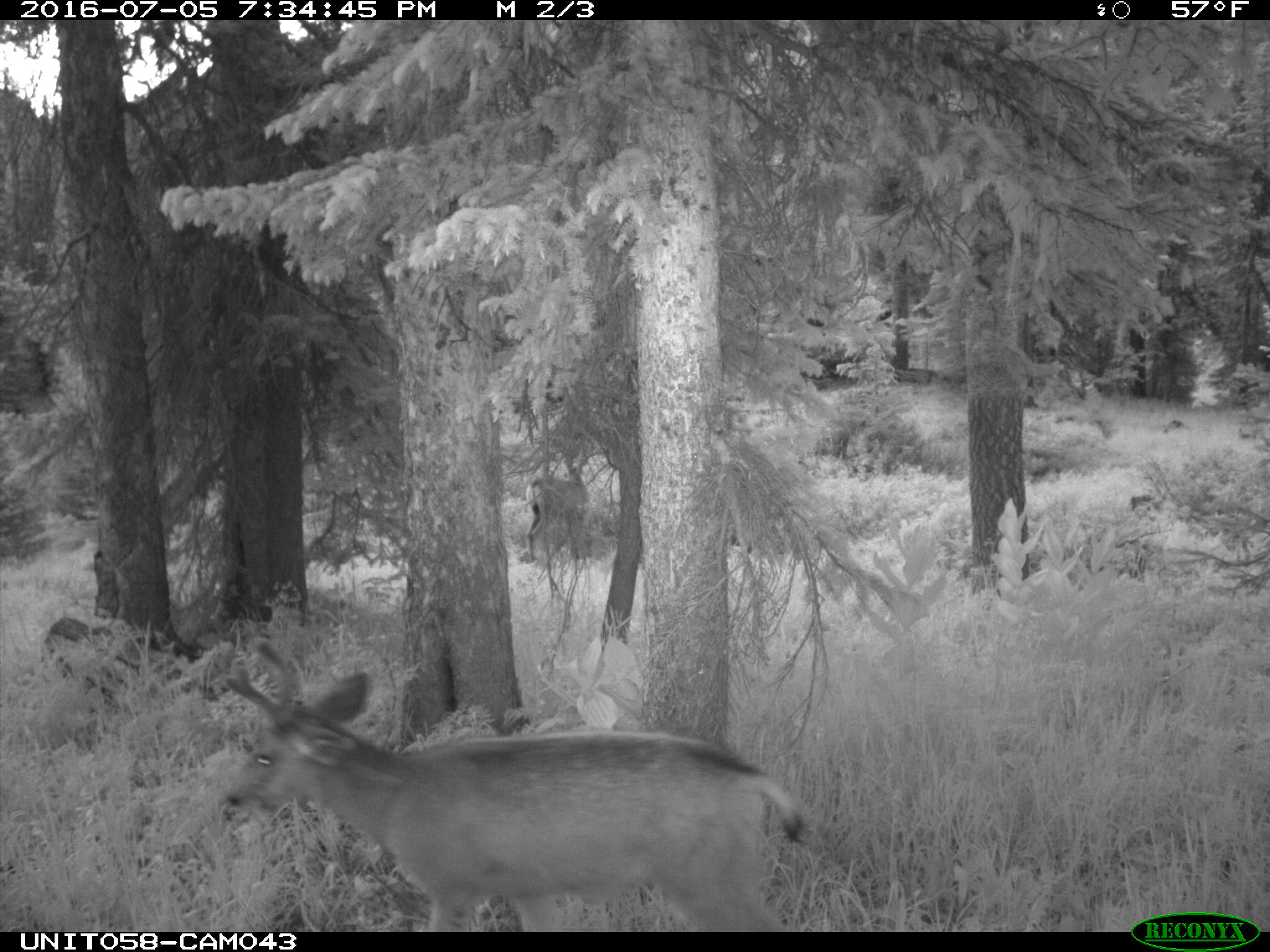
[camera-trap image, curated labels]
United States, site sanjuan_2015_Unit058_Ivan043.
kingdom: Animalia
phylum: Chordata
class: Mammalia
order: Artiodactyla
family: Cervidae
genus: Odocoileus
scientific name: Odocoileus hemionus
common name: mule deer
Odocoileus hemionus (mule deer).